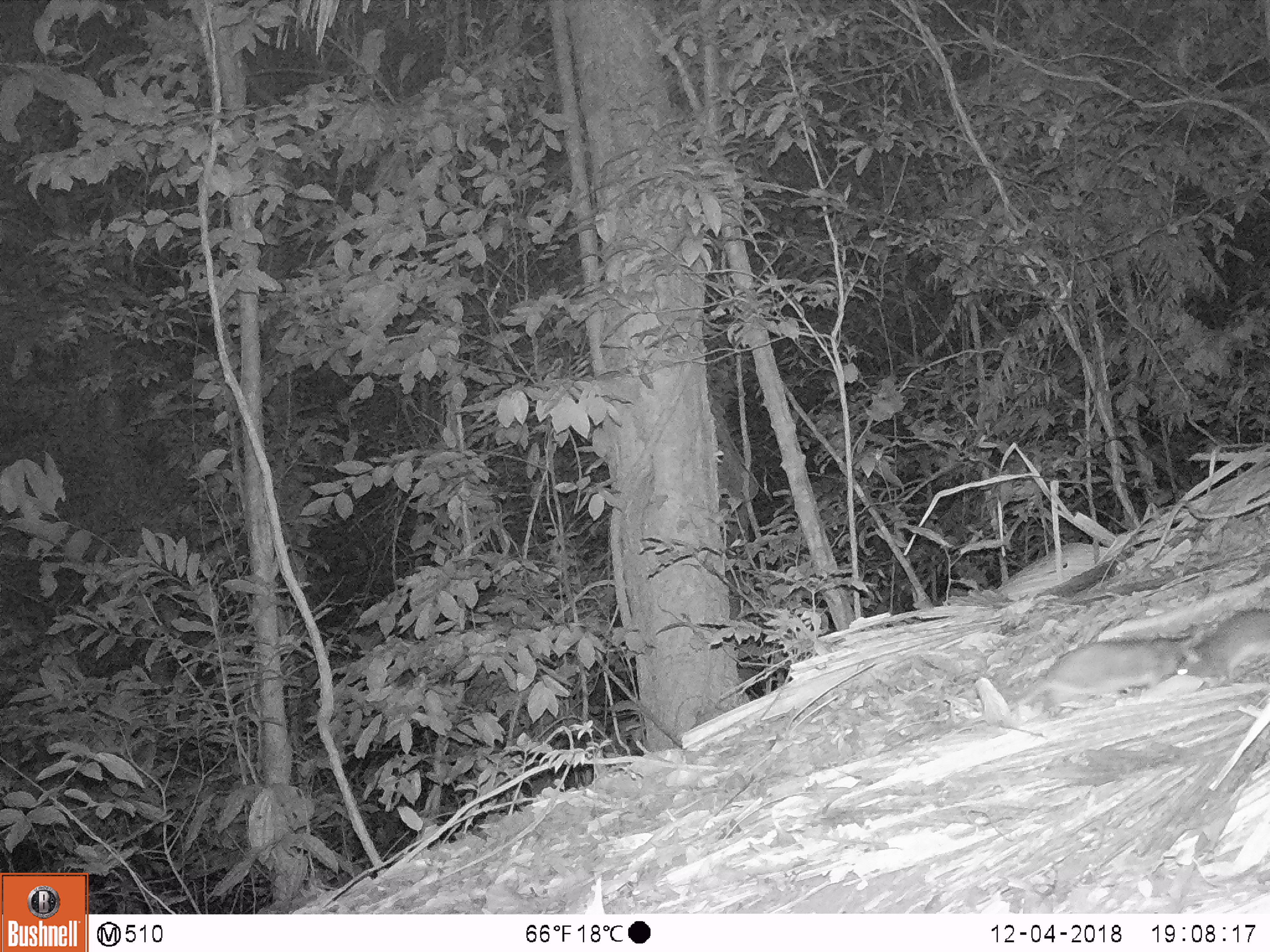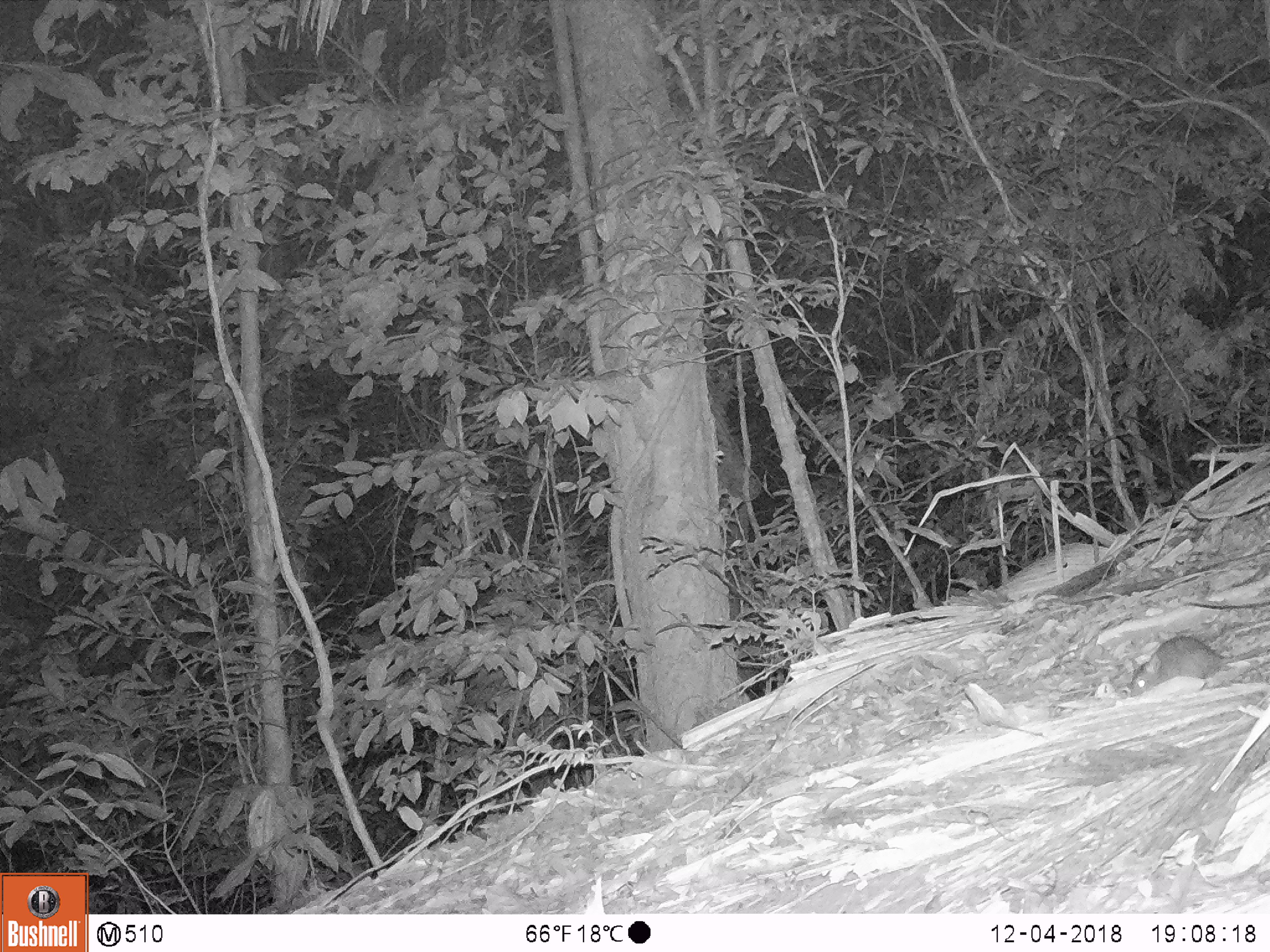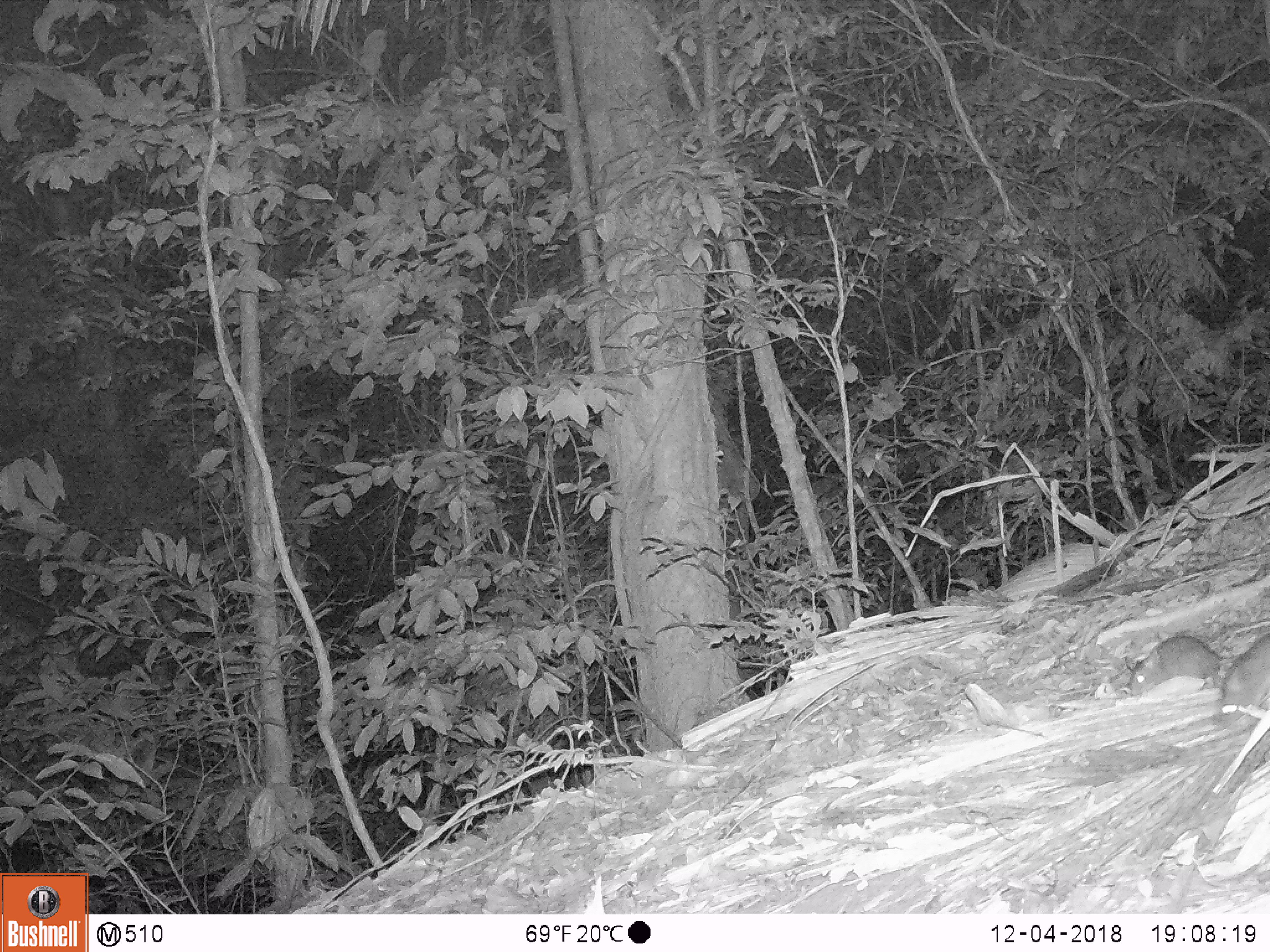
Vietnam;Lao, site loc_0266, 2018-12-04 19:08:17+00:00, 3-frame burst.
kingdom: Animalia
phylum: Chordata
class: Mammalia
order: Rodentia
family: Muridae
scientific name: Muridae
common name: old-world mice and rats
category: unidentified murid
Unidentified murid (old-world mice and rats) (Muridae). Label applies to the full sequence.